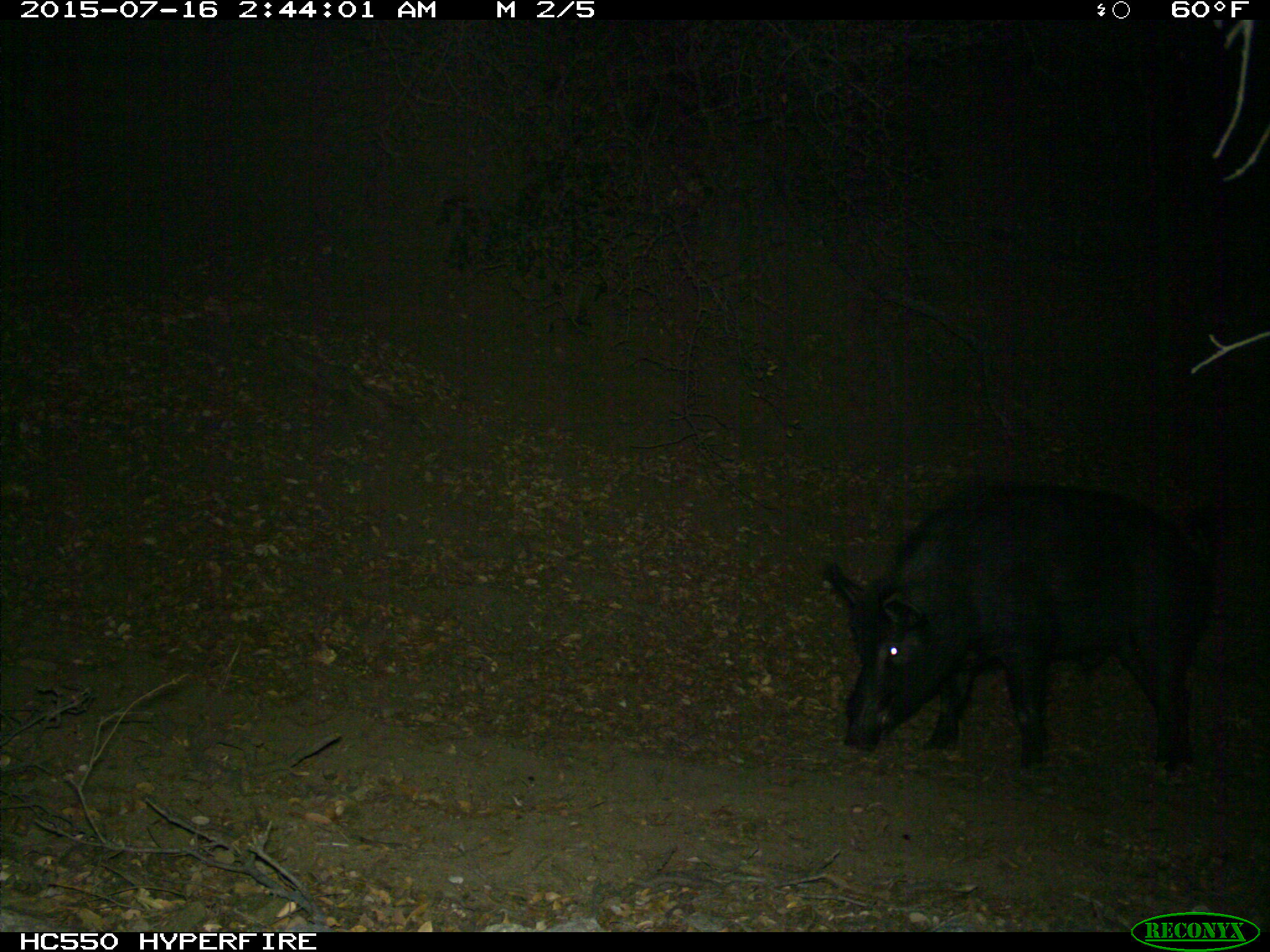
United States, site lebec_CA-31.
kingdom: Animalia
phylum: Chordata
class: Mammalia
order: Artiodactyla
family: Suidae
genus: Sus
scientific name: Sus scrofa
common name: wild boar